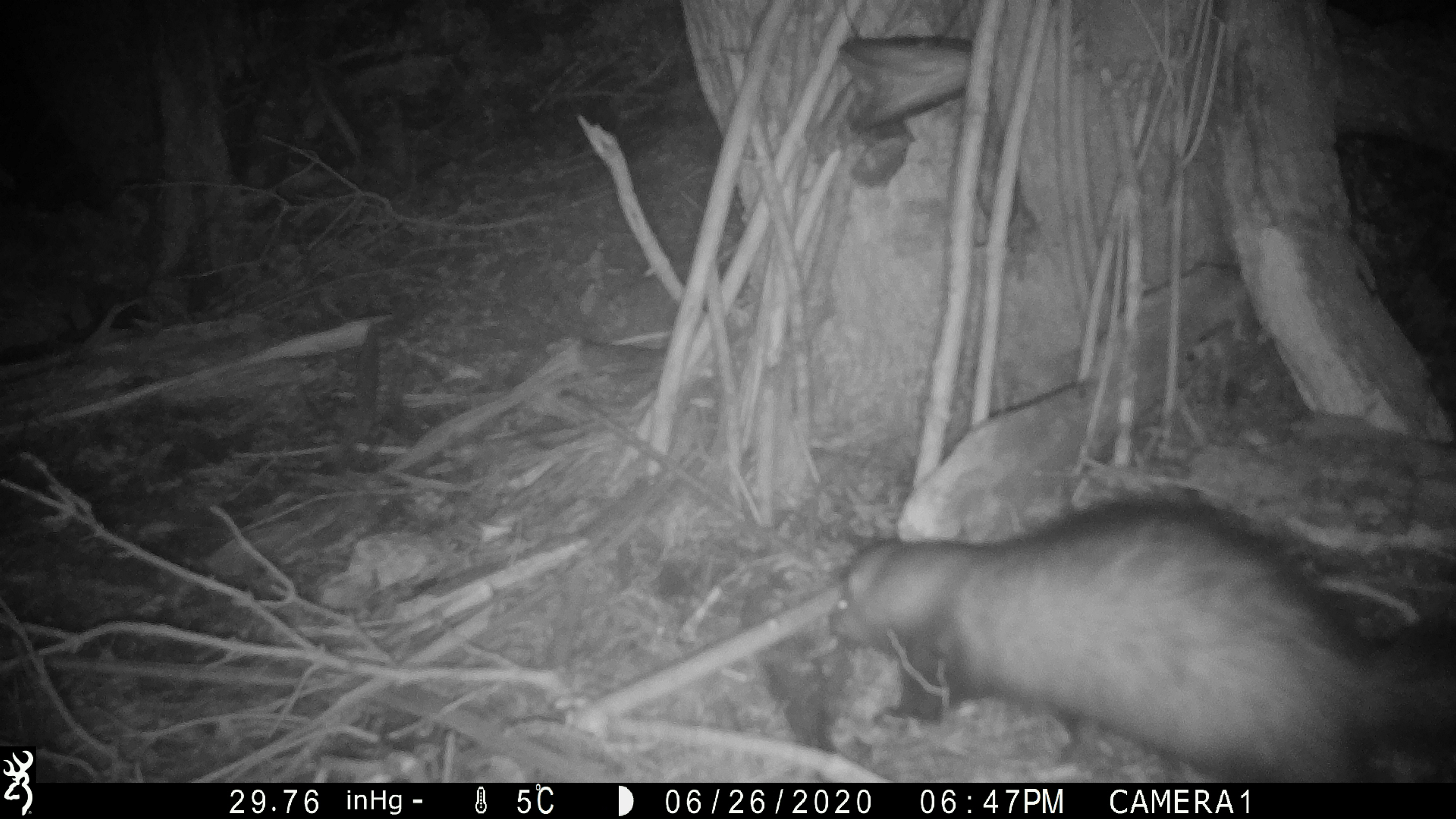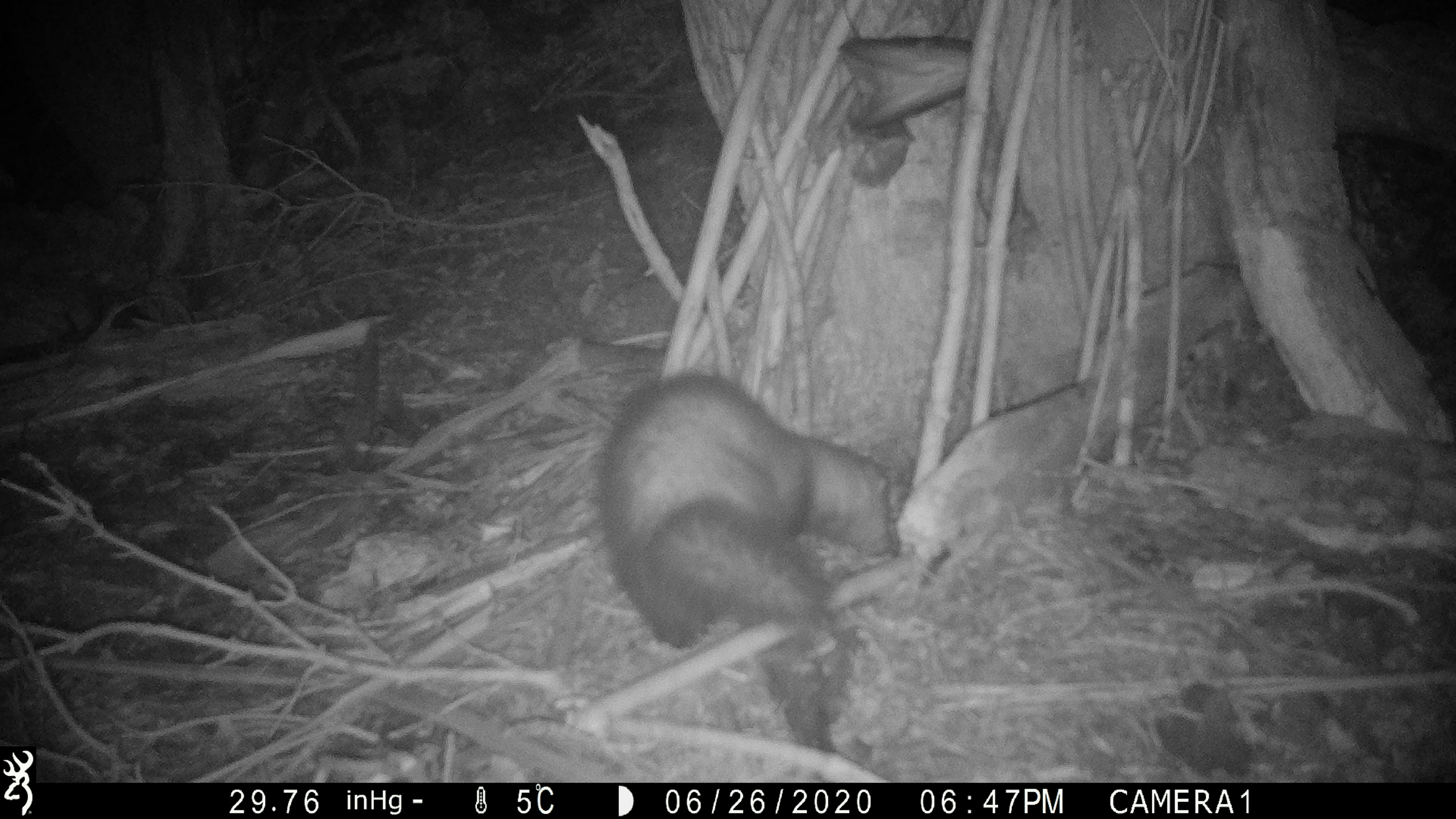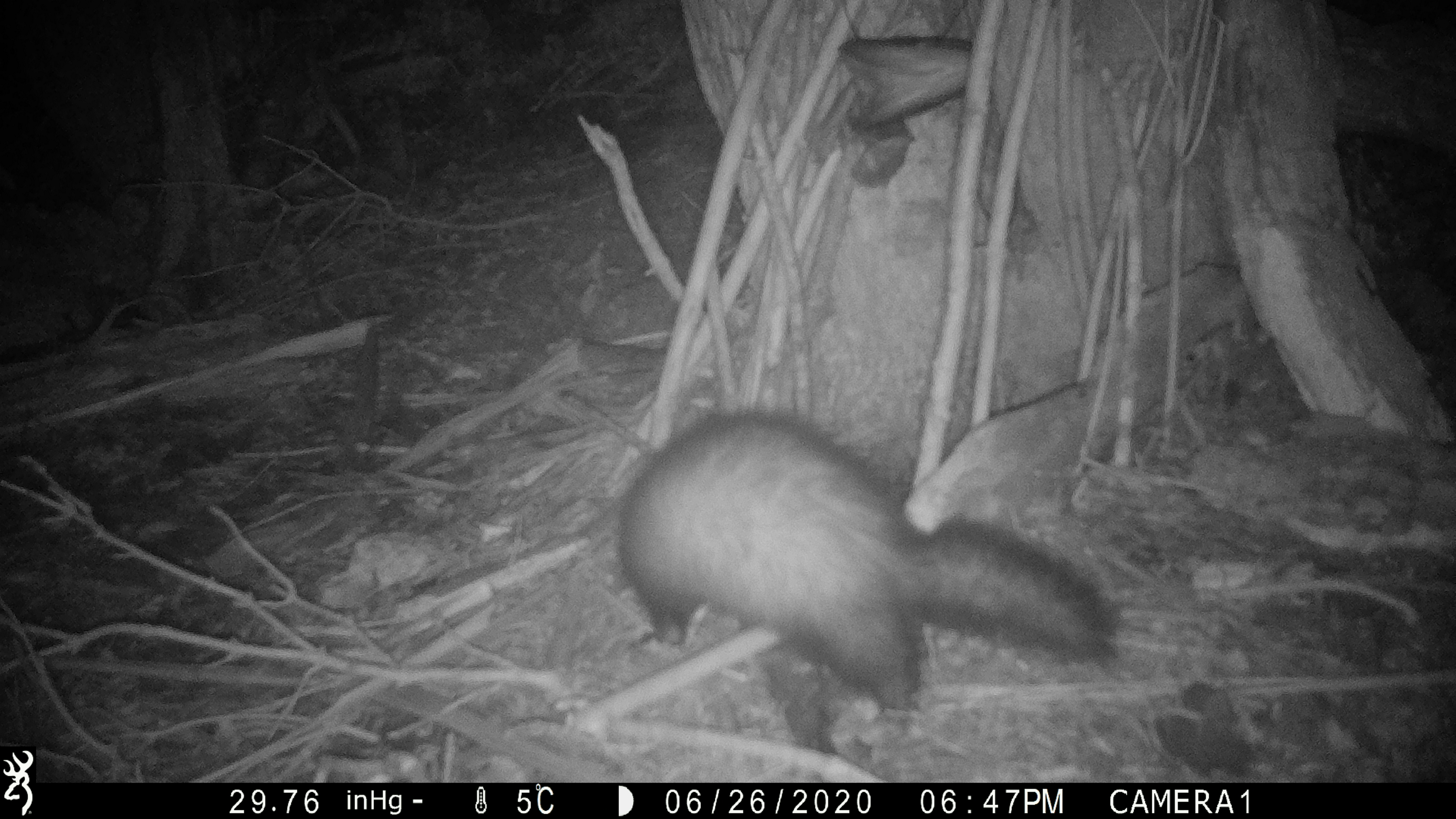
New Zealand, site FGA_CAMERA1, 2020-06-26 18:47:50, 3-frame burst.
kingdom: Animalia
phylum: Chordata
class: Mammalia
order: Carnivora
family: Mustelidae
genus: Mustela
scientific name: Mustela furo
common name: ferret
Ferret (Mustela furo).